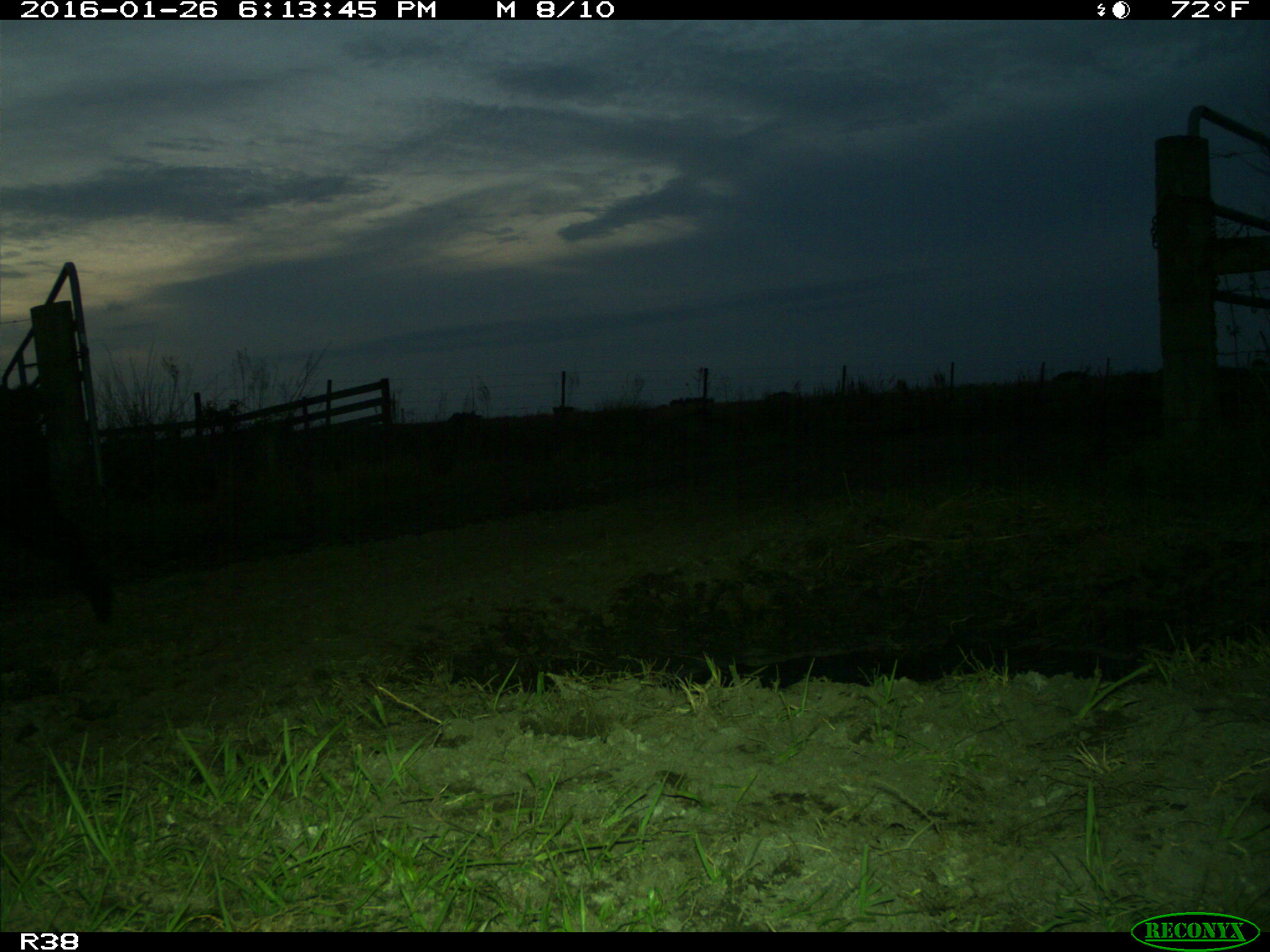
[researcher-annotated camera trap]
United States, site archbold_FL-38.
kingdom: Animalia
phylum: Chordata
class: Mammalia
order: Artiodactyla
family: Suidae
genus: Sus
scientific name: Sus scrofa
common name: wild boar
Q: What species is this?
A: Sus scrofa (wild boar).